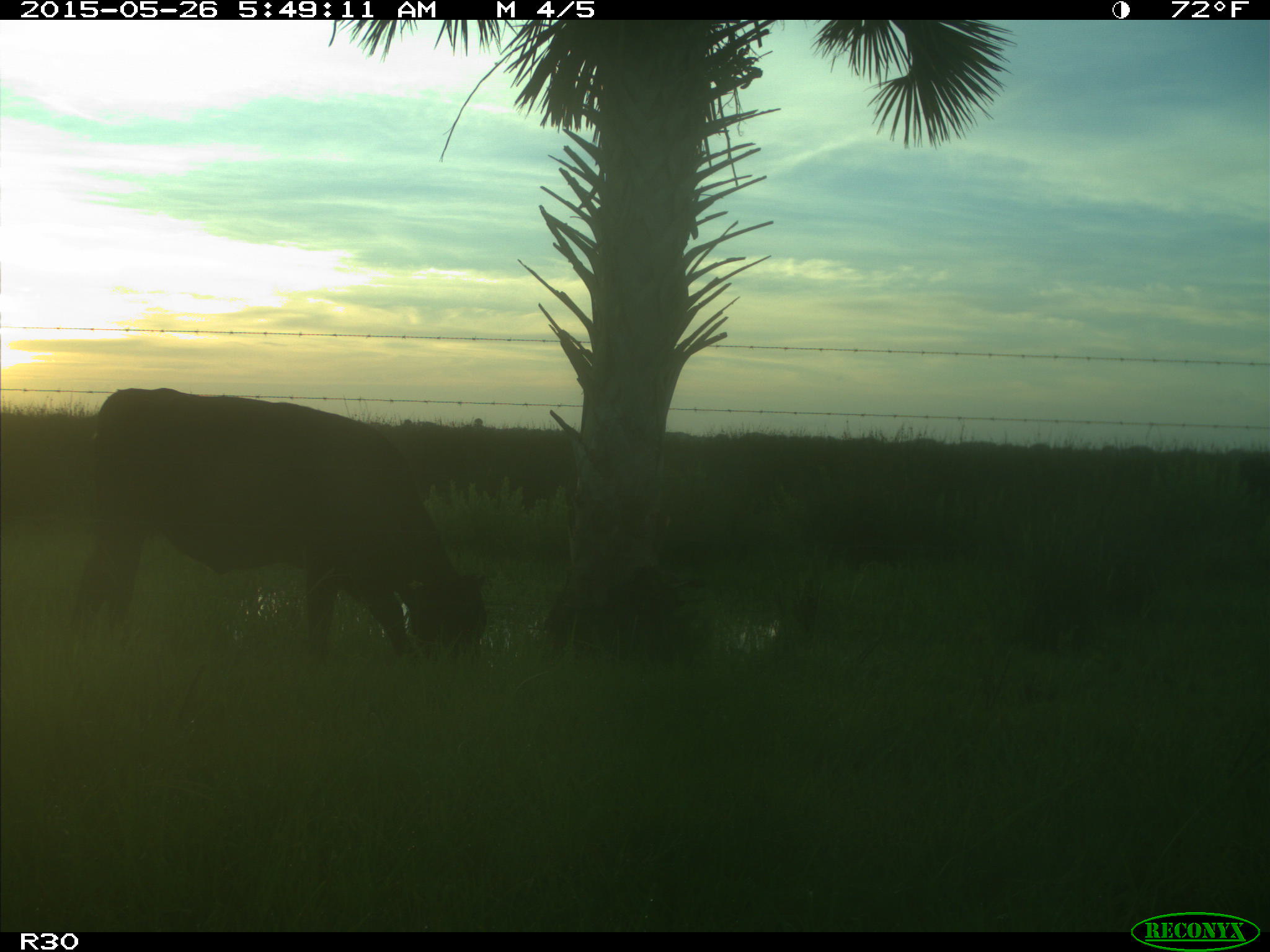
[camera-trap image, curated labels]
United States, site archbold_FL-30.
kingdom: Animalia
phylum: Chordata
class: Mammalia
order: Artiodactyla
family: Bovidae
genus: Bos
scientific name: Bos taurus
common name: domestic cow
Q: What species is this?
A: Bos taurus (domestic cow).